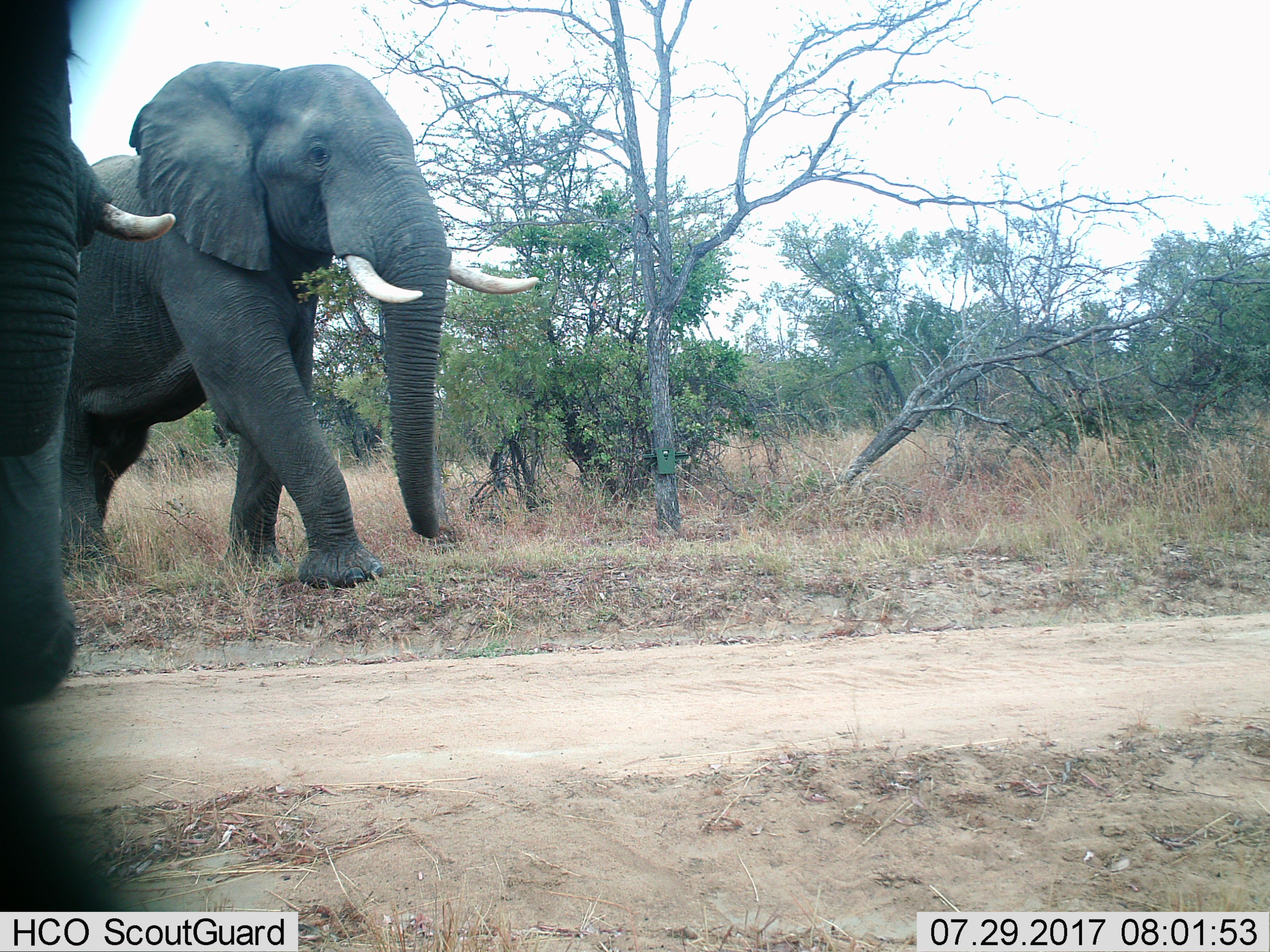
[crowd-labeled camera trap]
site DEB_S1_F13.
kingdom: Animalia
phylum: Chordata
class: Mammalia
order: Proboscidea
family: Elephantidae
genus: Loxodonta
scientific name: Loxodonta africana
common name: african bush elephant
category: elephant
Elephant (african bush elephant) (Loxodonta africana), count 2. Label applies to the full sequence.